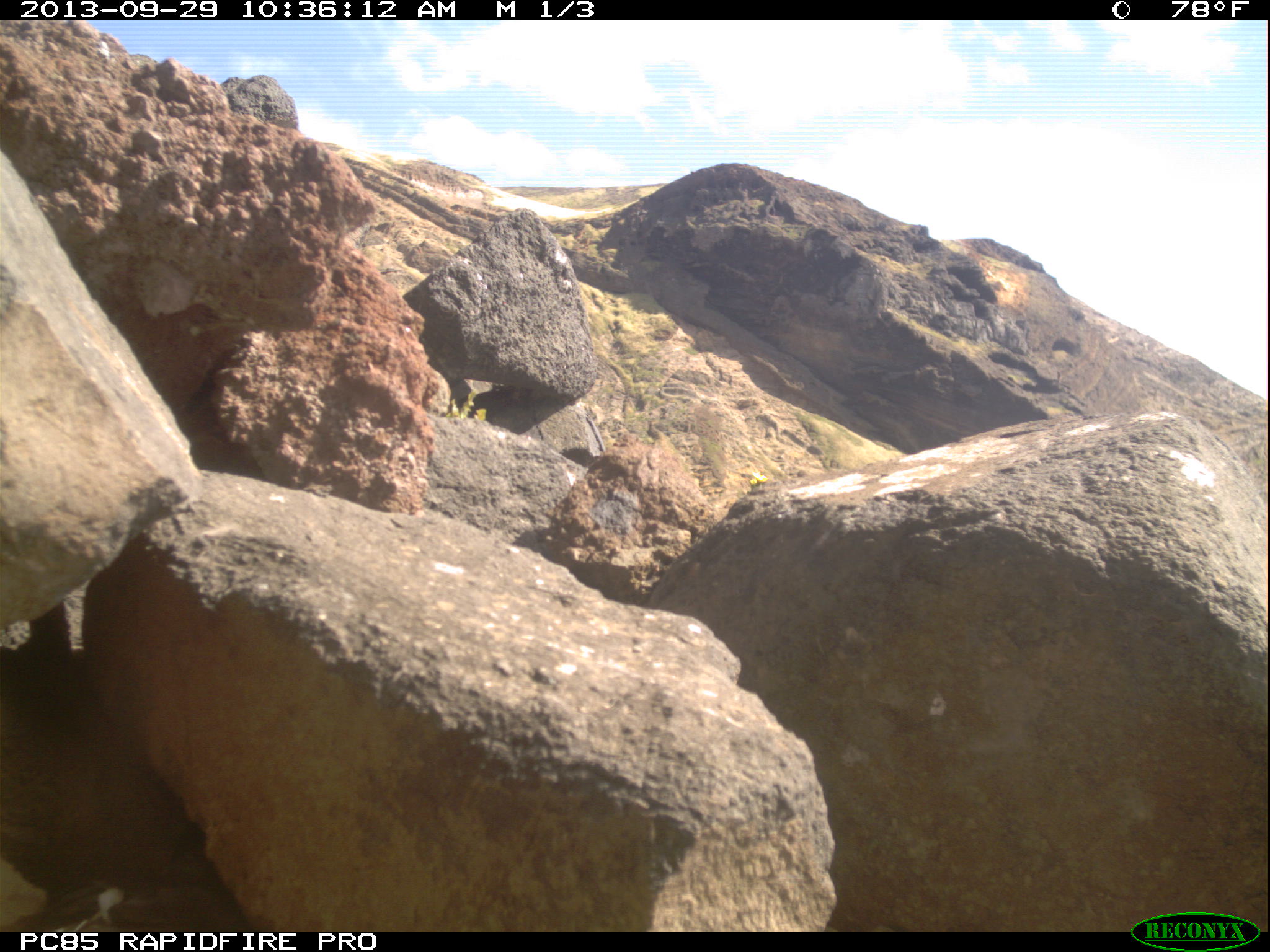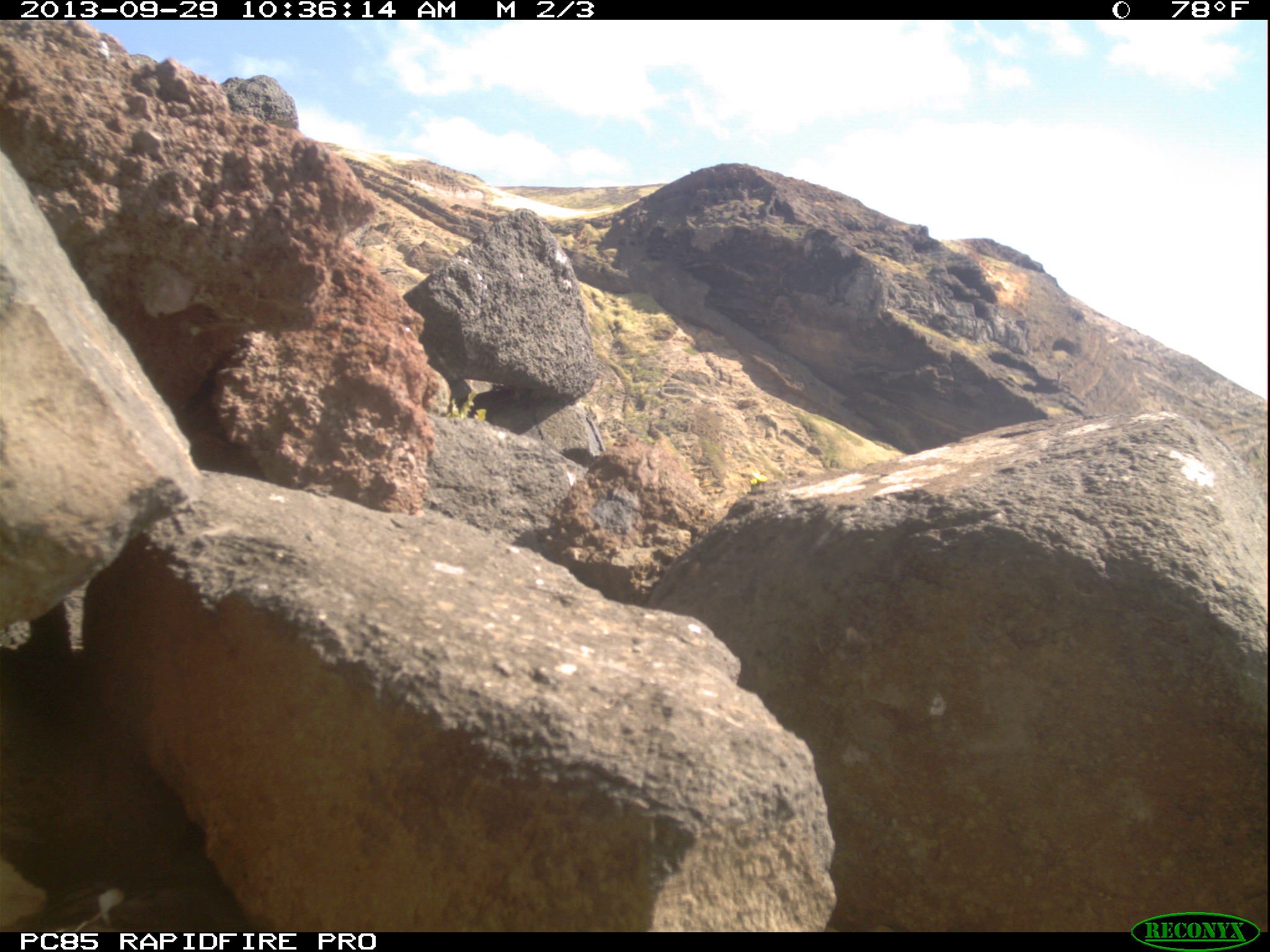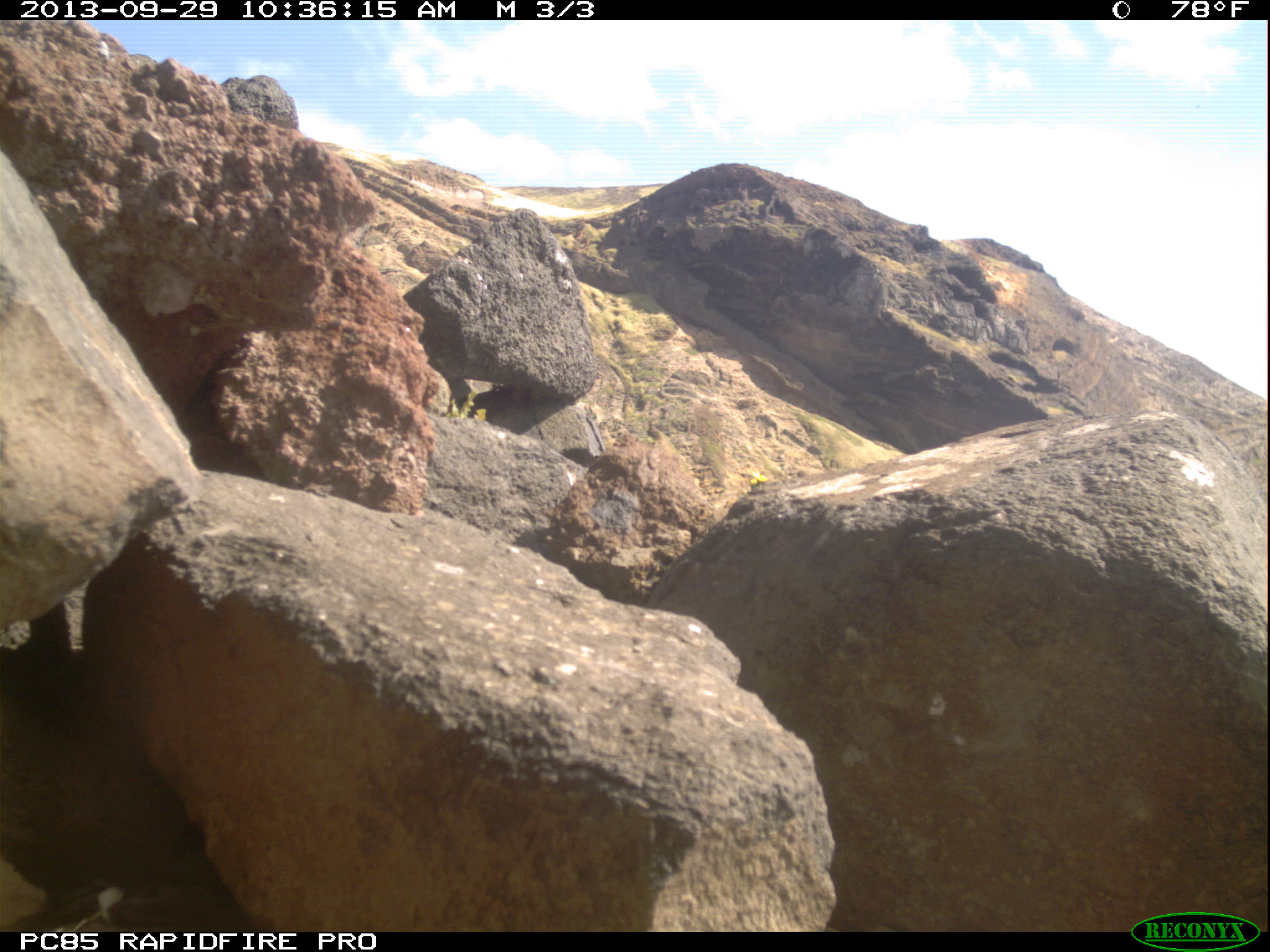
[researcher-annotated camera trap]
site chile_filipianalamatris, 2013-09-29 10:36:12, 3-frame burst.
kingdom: Animalia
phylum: Chordata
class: Aves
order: Procellariiformes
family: Procellariidae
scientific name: Procellariidae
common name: petrel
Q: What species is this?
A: Petrel (Procellariidae).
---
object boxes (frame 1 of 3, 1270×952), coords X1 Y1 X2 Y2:
petrel: 18 865 235 930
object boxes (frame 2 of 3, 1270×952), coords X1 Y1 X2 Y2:
petrel: 11 857 248 934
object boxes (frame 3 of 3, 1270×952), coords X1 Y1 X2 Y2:
petrel: 11 861 243 934